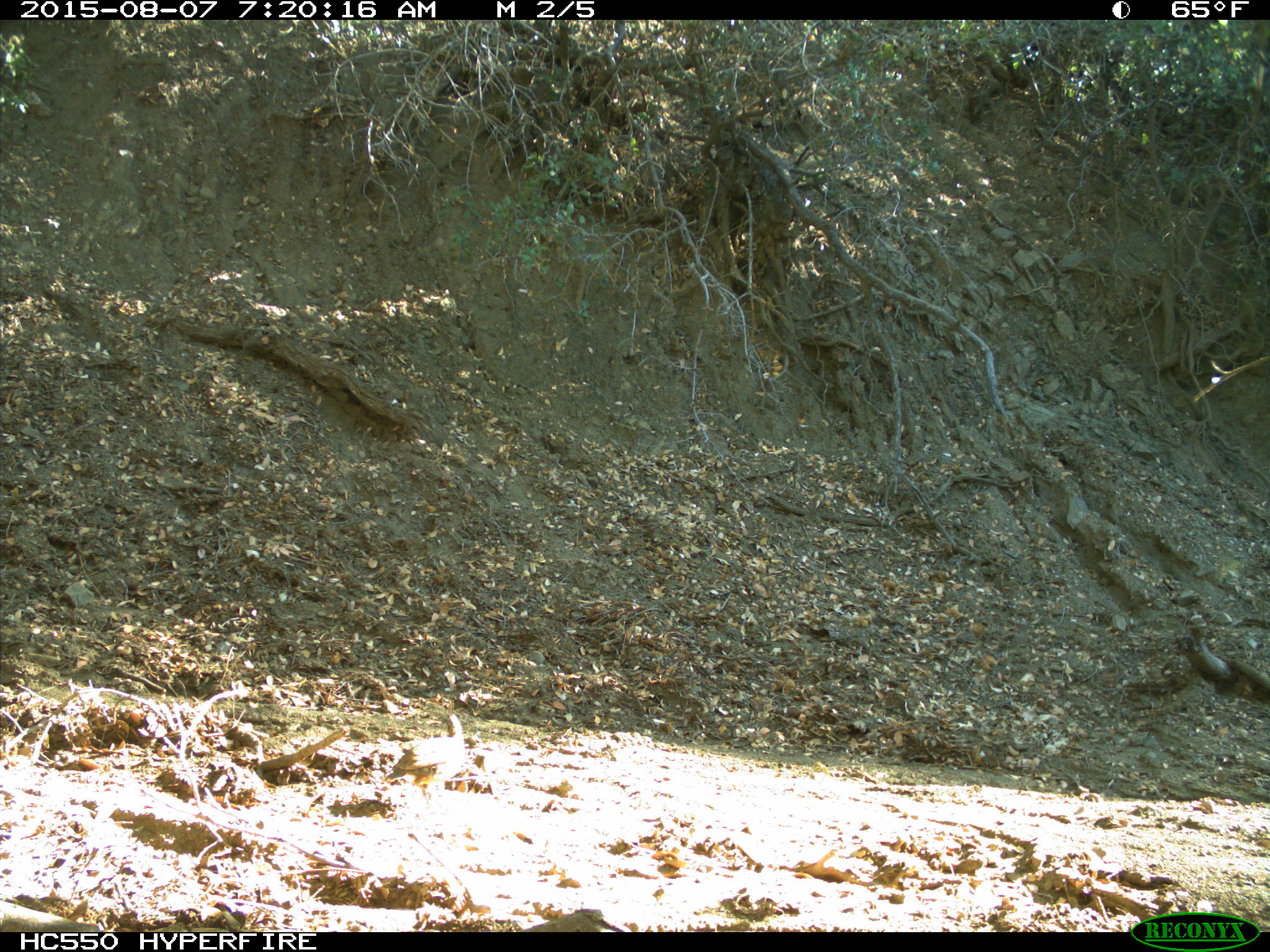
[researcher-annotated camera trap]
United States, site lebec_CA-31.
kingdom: Animalia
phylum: Chordata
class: Aves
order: Galliformes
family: Odontophoridae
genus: Callipepla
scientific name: Callipepla californica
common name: california quail